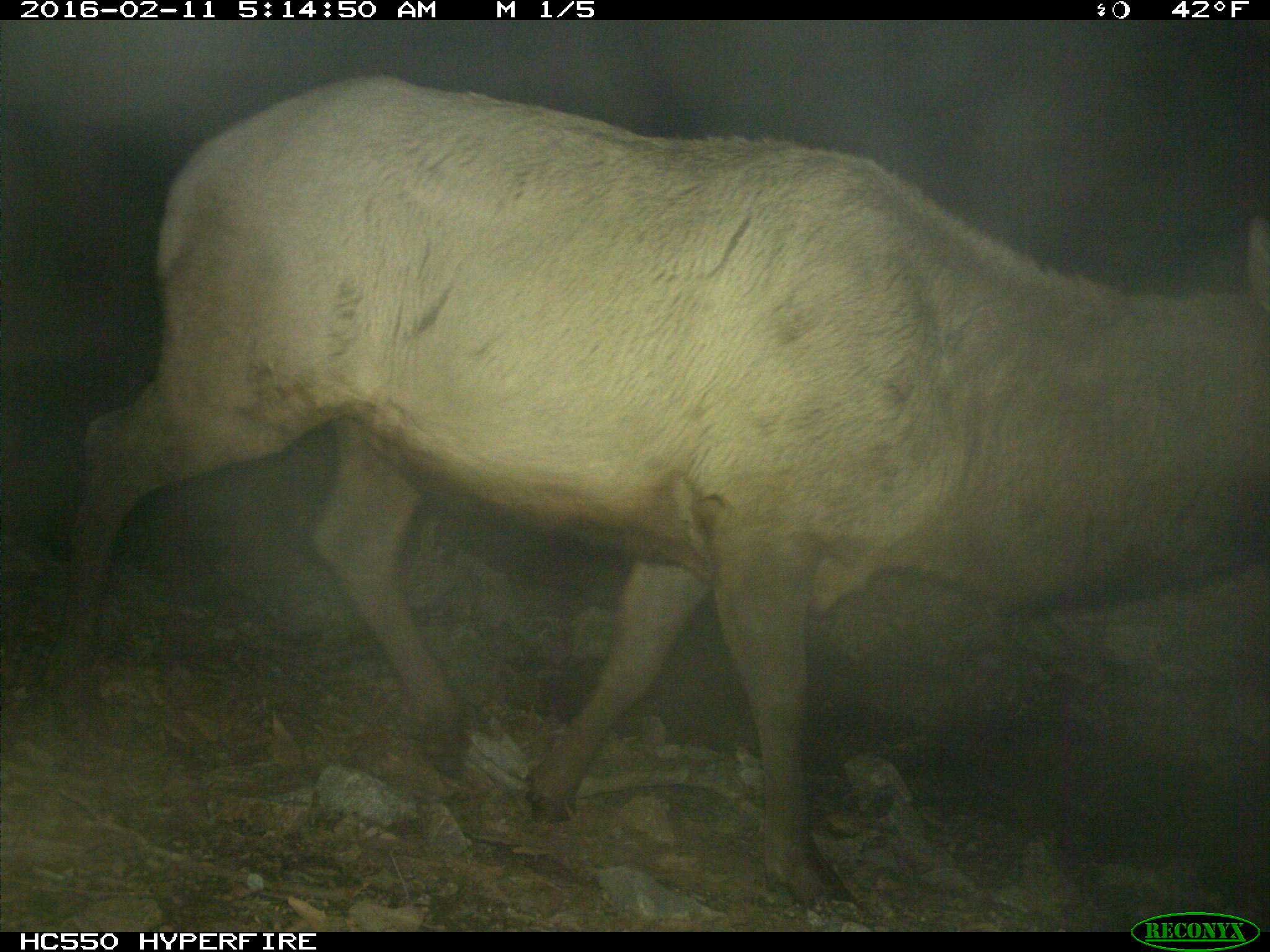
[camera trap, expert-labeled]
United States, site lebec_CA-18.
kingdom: Animalia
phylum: Chordata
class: Mammalia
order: Artiodactyla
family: Cervidae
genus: Cervus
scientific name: Cervus canadensis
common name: elk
Cervus canadensis (elk).